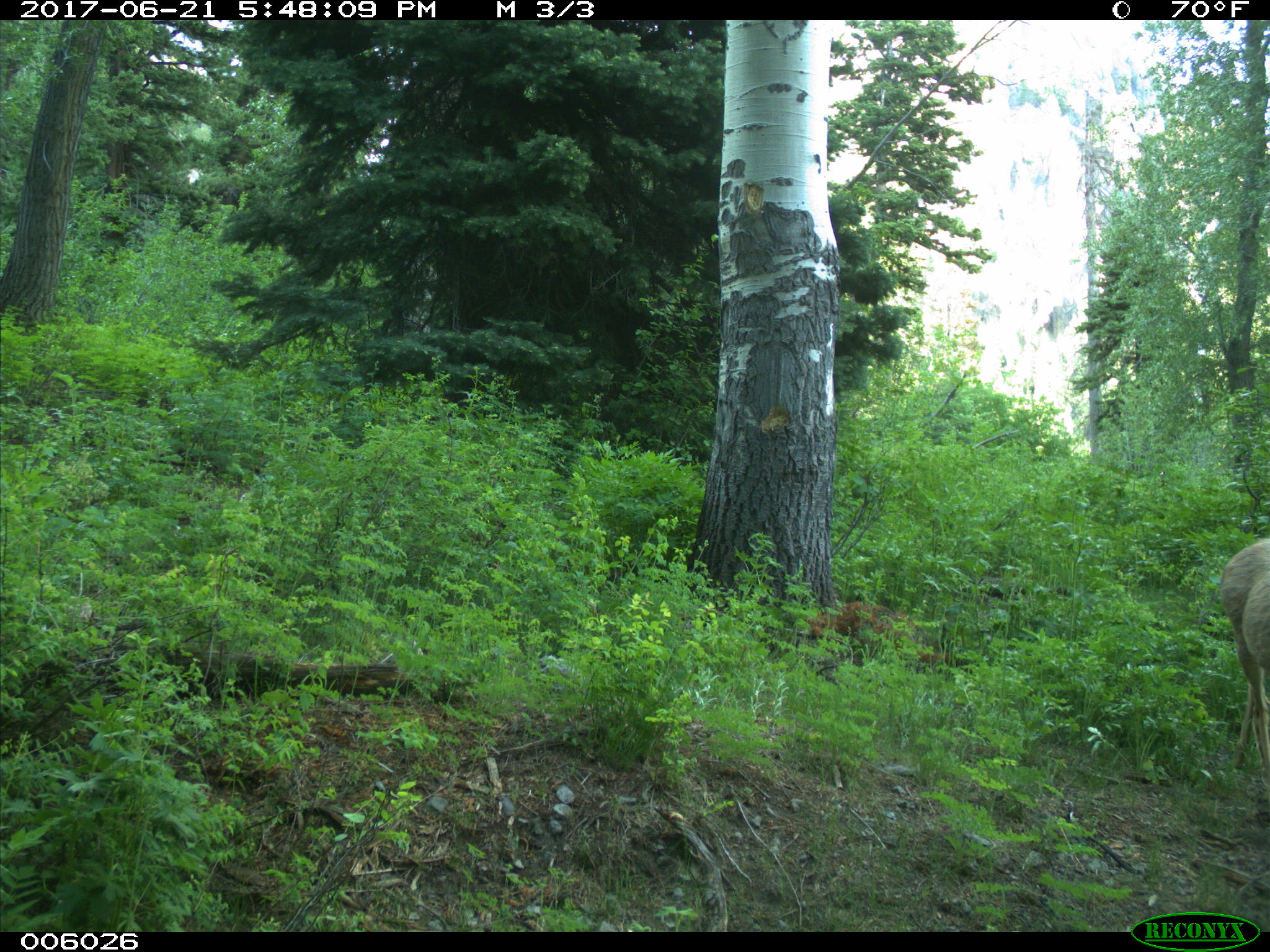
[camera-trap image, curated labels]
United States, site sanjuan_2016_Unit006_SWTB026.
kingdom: Animalia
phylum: Chordata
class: Mammalia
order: Artiodactyla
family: Cervidae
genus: Odocoileus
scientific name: Odocoileus hemionus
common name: mule deer